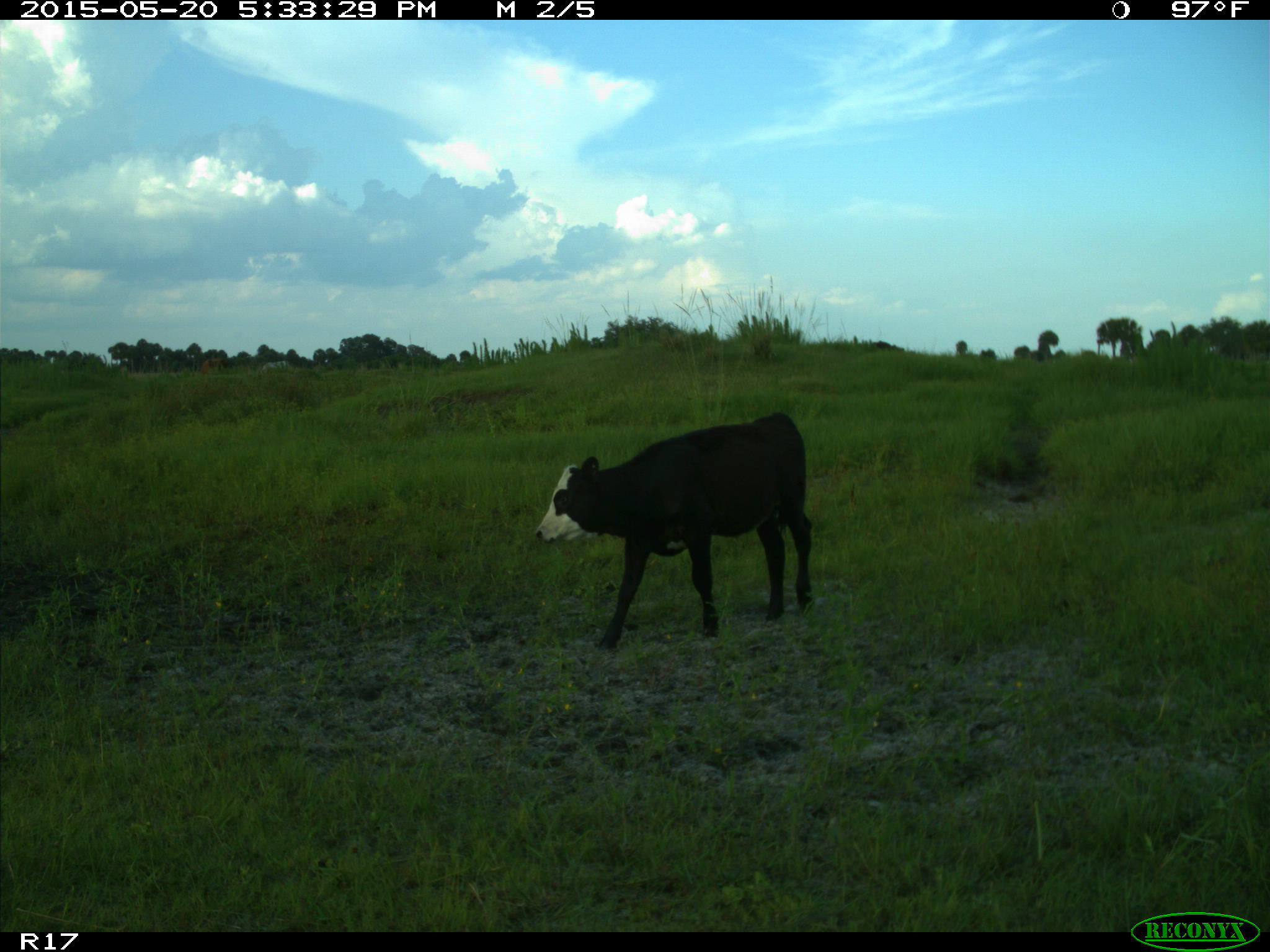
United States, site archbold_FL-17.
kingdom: Animalia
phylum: Chordata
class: Mammalia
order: Artiodactyla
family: Bovidae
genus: Bos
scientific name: Bos taurus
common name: domestic cow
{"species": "Bos taurus (domestic cow)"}